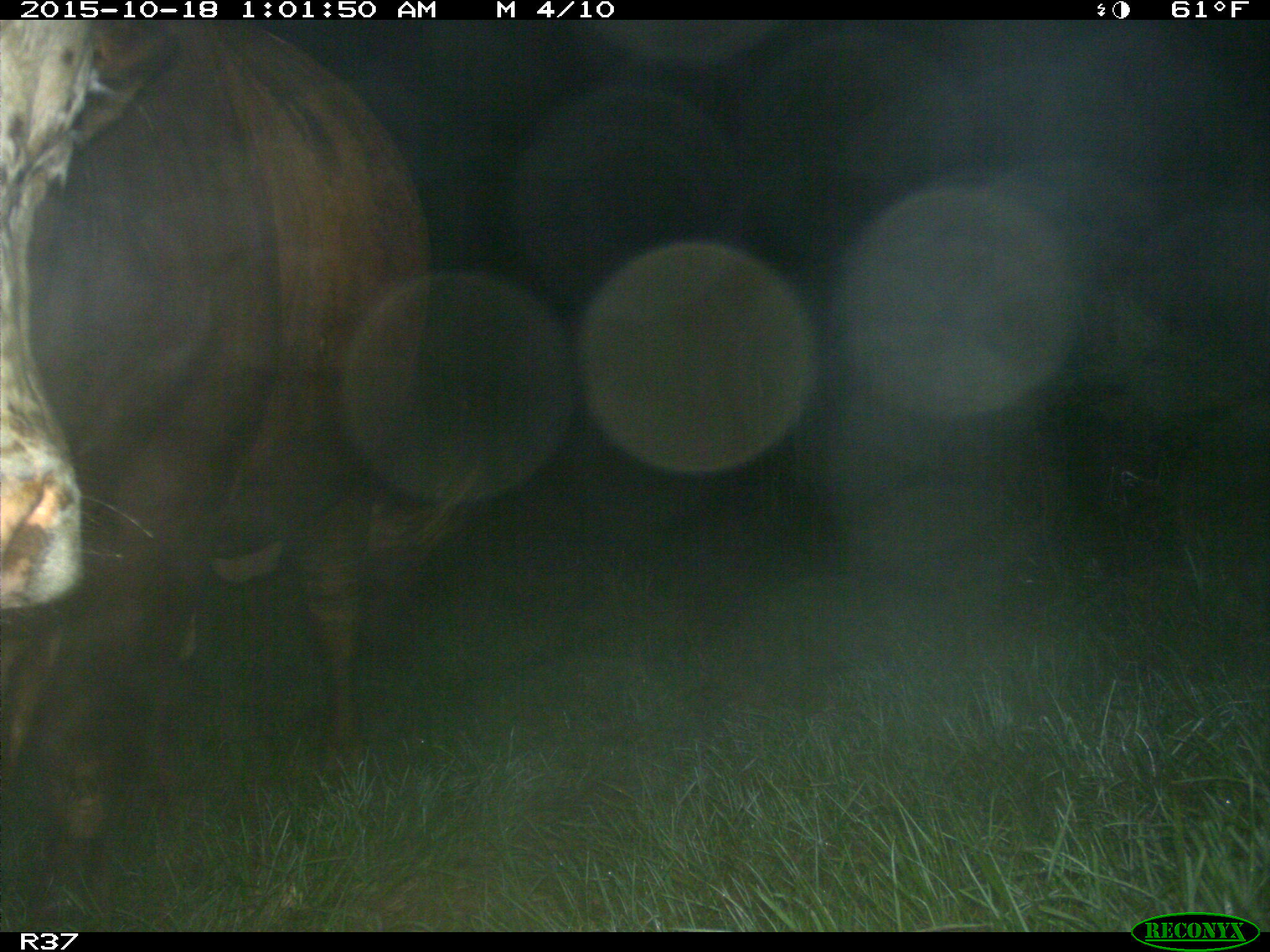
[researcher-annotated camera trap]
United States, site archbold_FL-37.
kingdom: Animalia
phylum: Chordata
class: Mammalia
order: Artiodactyla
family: Bovidae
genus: Bos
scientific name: Bos taurus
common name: domestic cow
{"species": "Bos taurus (domestic cow)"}